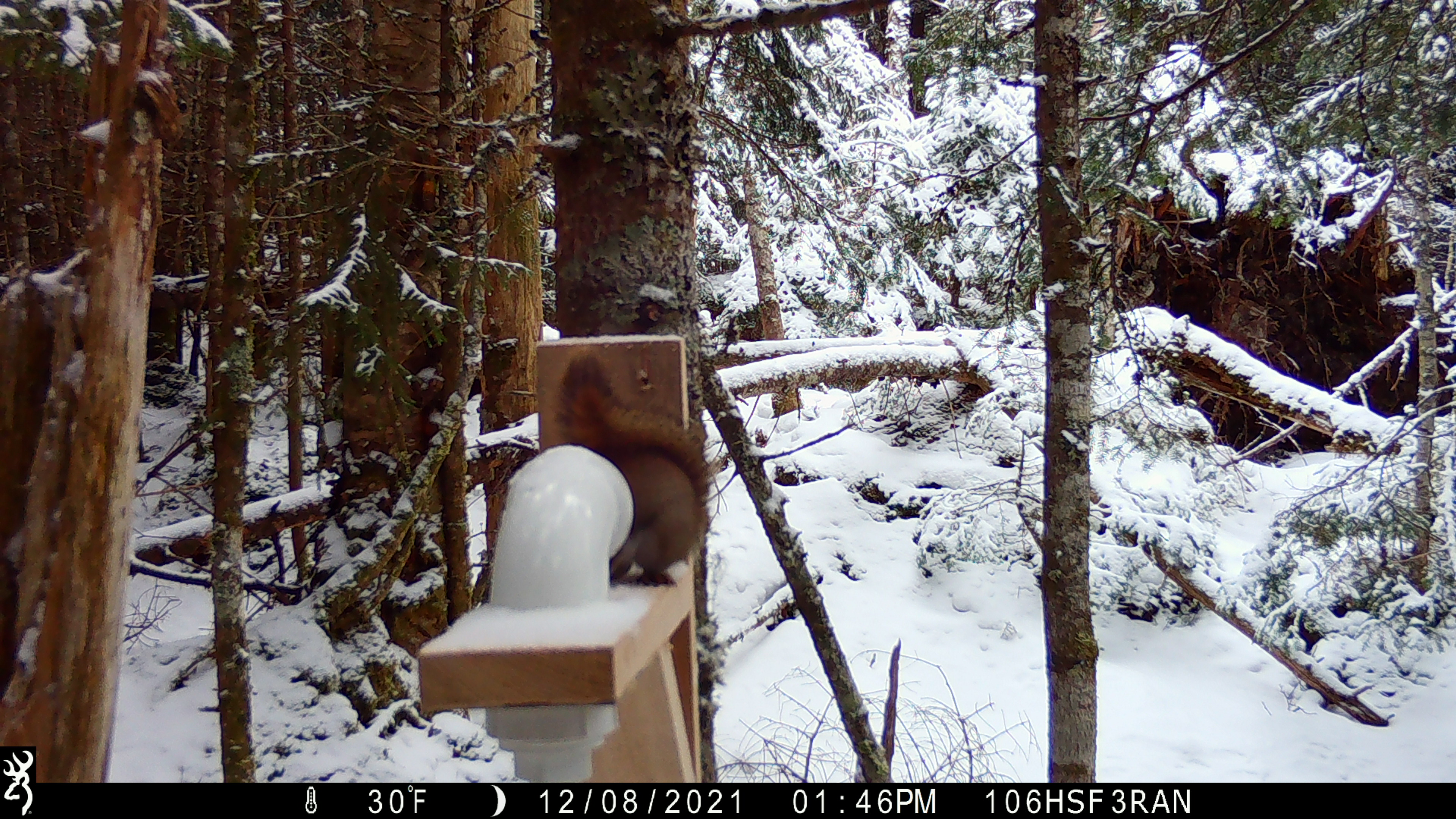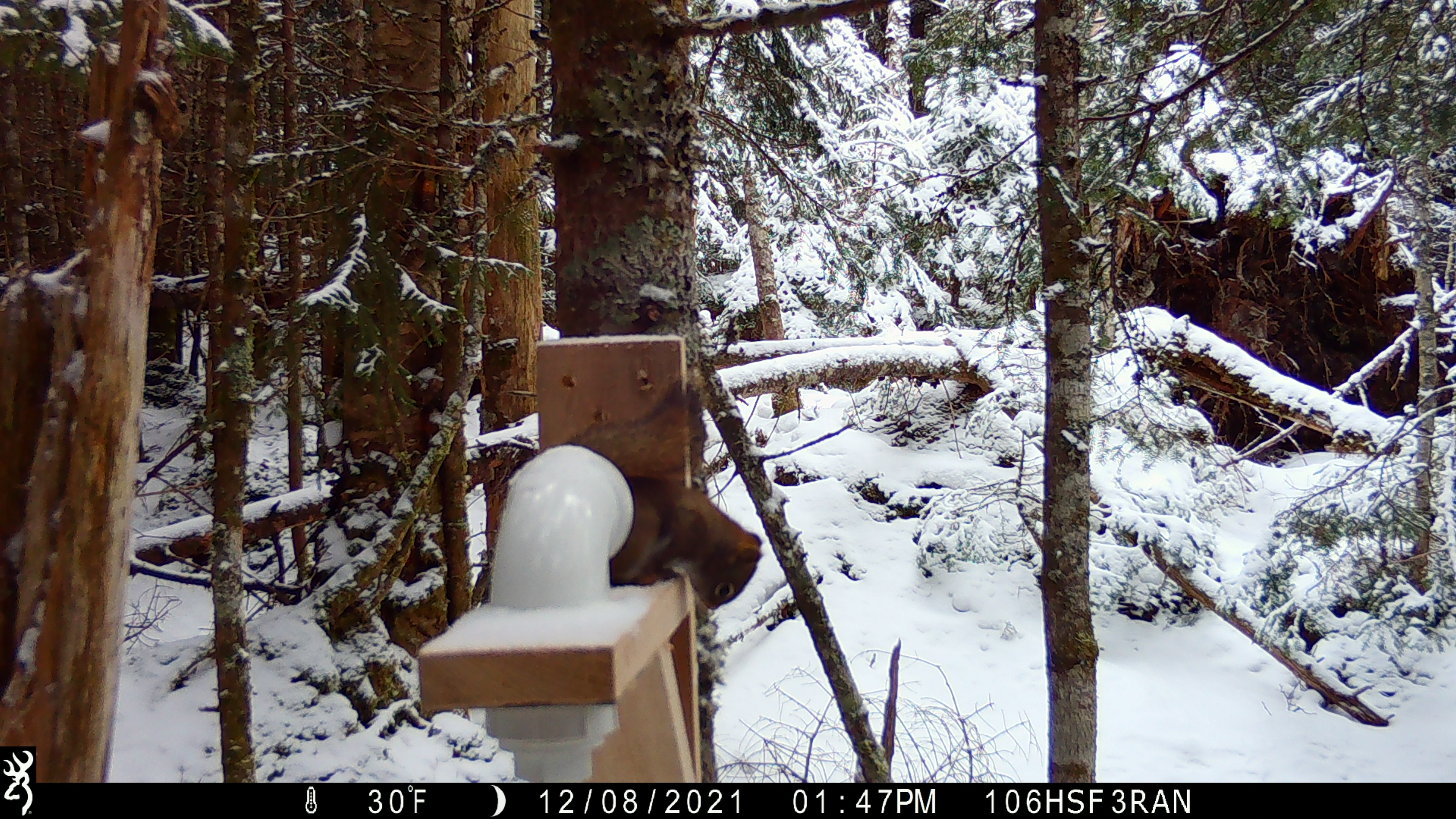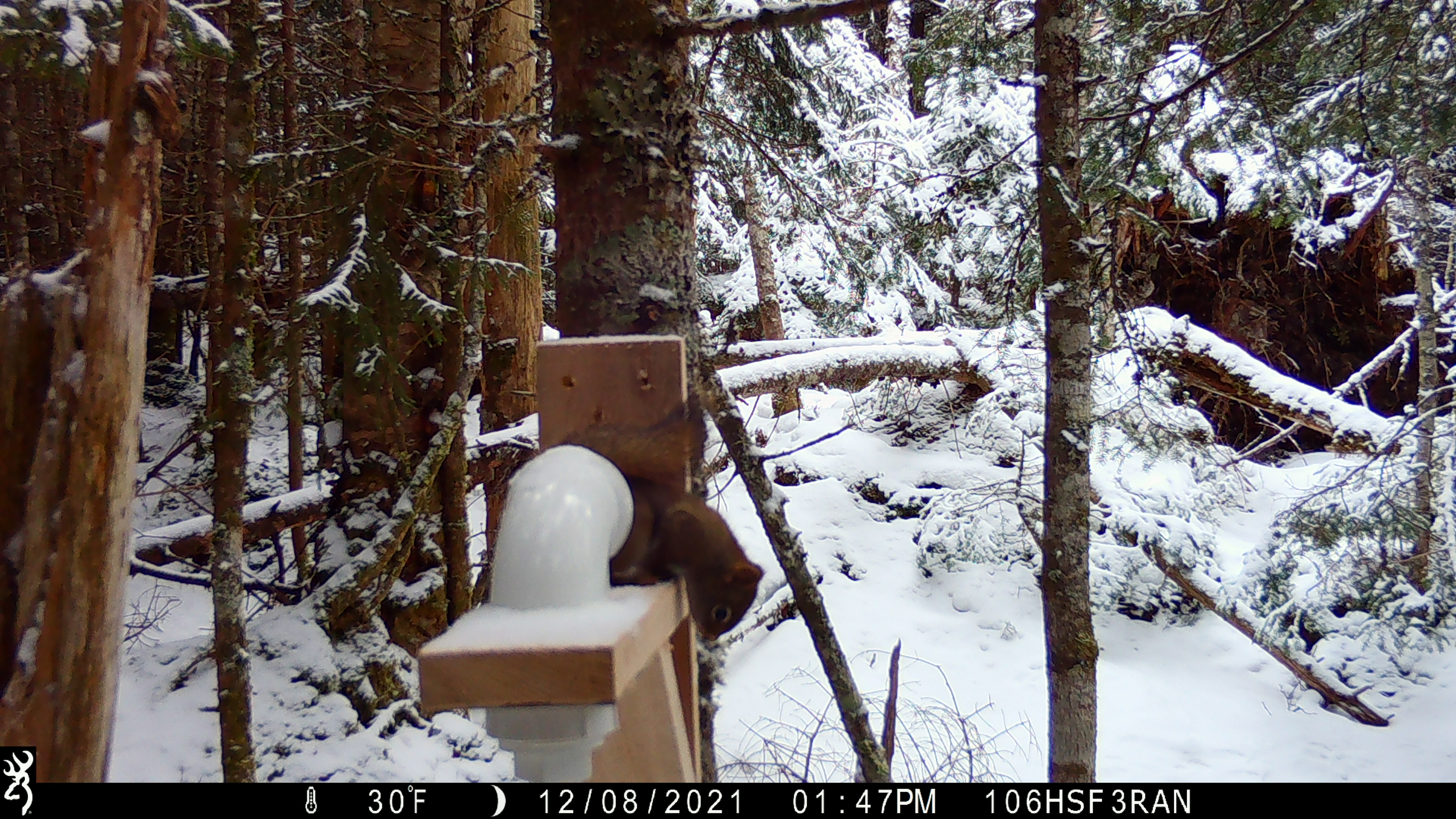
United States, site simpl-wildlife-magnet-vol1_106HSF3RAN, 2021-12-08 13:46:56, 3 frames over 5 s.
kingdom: Animalia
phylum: Chordata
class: Mammalia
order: Rodentia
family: Sciuridae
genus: Tamiasciurus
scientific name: Tamiasciurus hudsonicus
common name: red squirrel